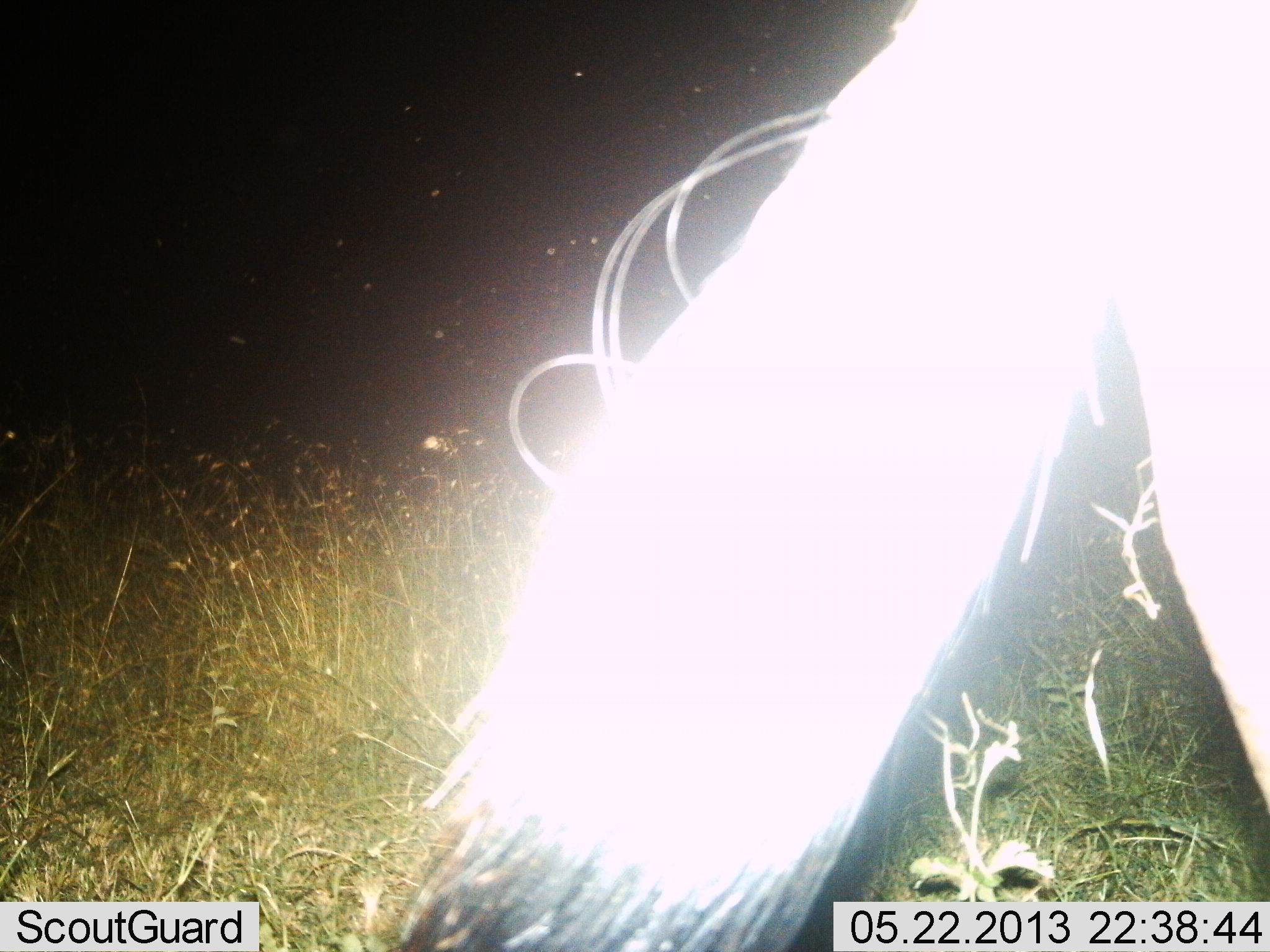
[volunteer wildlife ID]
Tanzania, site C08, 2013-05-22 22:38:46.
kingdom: Animalia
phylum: Chordata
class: Mammalia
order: Artiodactyla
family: Bovidae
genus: Connochaetes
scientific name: Connochaetes taurinus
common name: blue wildebeest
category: wildebeest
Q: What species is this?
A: Wildebeest (blue wildebeest) (Connochaetes taurinus).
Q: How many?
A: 1.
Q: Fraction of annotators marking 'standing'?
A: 100%.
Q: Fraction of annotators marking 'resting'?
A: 0%.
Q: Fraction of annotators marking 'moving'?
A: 0%.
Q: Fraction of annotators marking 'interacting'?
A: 0%.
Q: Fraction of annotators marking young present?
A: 0%.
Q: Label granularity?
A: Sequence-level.